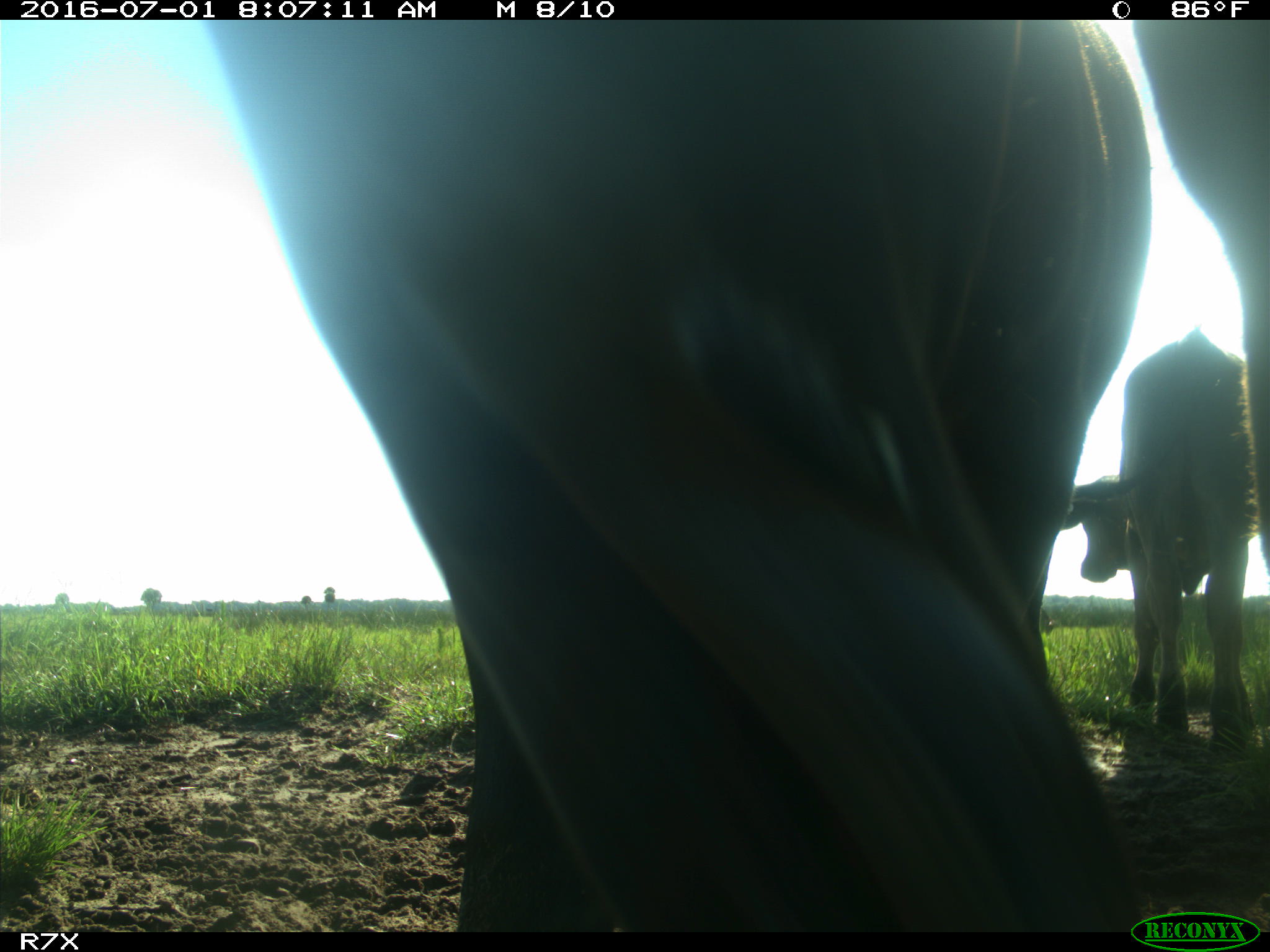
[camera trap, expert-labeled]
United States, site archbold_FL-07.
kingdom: Animalia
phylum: Chordata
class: Mammalia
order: Artiodactyla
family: Bovidae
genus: Bos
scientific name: Bos taurus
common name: domestic cow